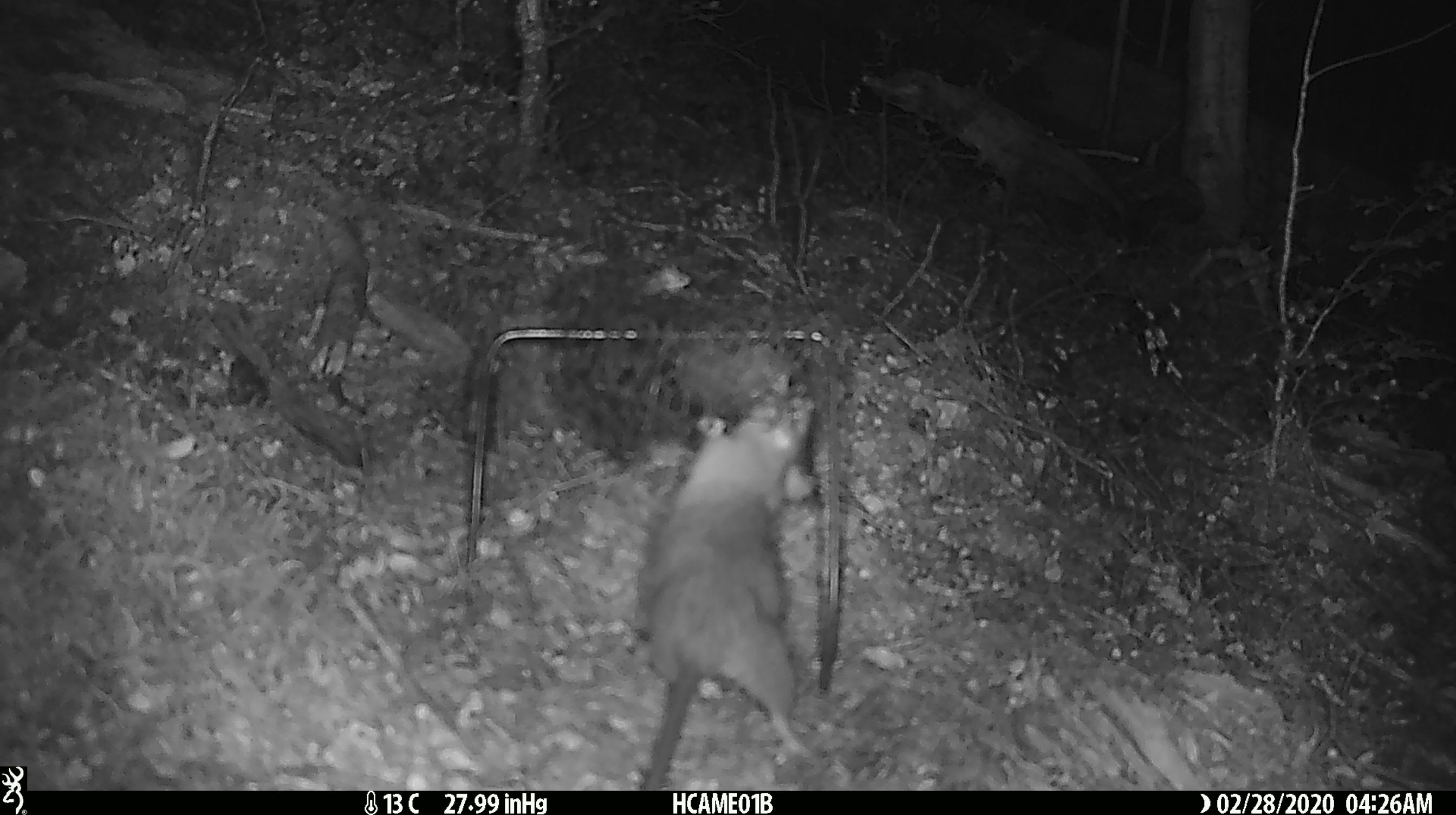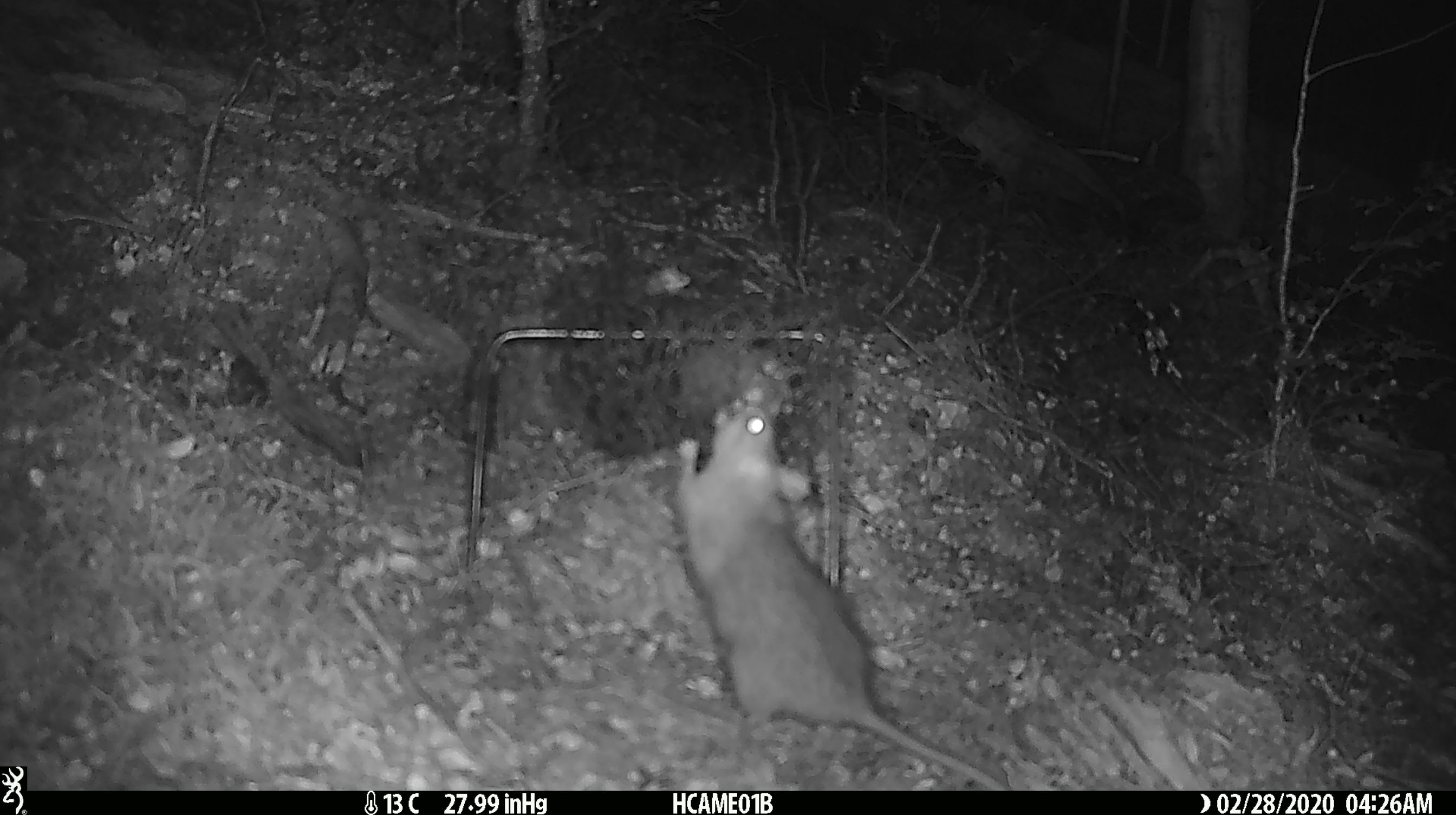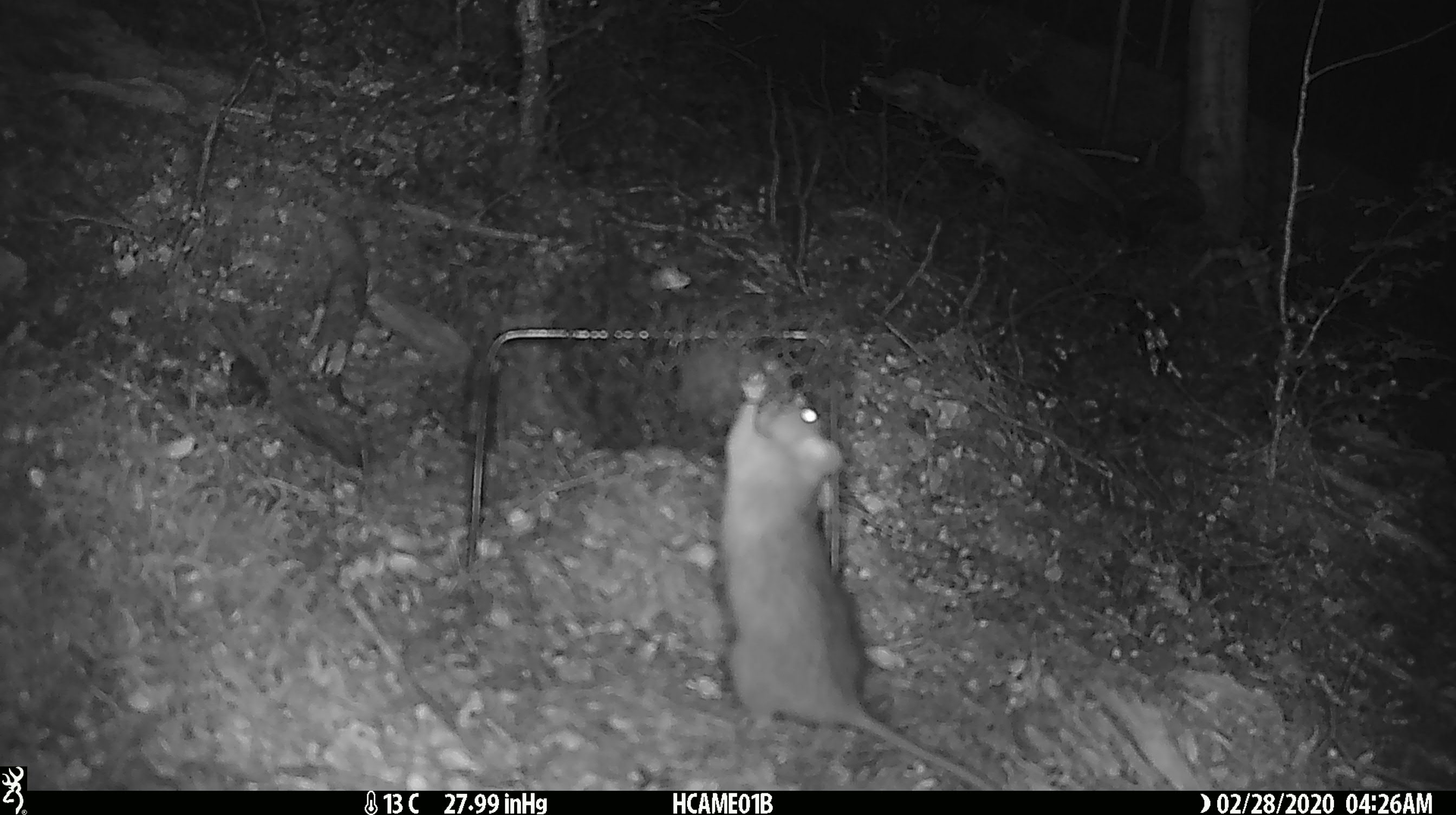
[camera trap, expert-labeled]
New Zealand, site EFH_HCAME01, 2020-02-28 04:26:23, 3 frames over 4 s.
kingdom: Animalia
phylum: Chordata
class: Mammalia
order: Rodentia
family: Muridae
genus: Rattus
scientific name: Rattus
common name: rat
Rat (Rattus).